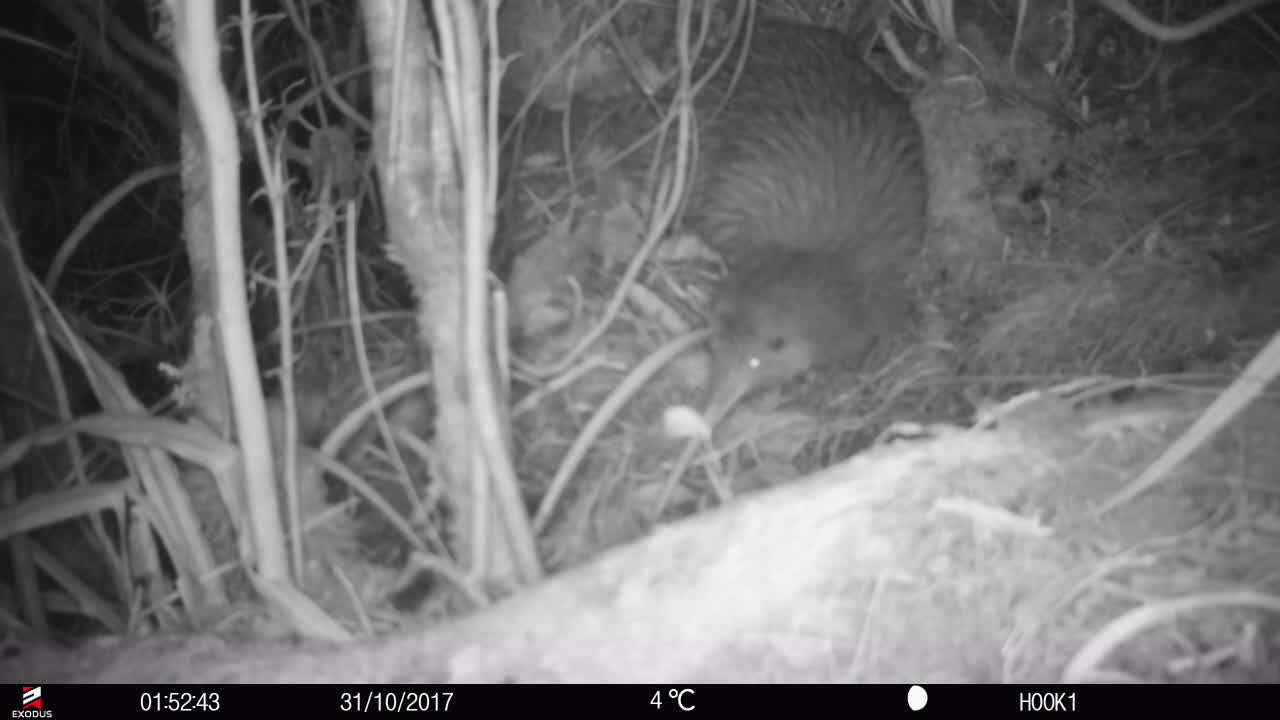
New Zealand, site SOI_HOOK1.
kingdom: Animalia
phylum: Chordata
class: Aves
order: Apterygiformes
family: Apterygidae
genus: Apteryx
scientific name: Apteryx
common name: kiwi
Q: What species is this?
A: Kiwi (Apteryx).